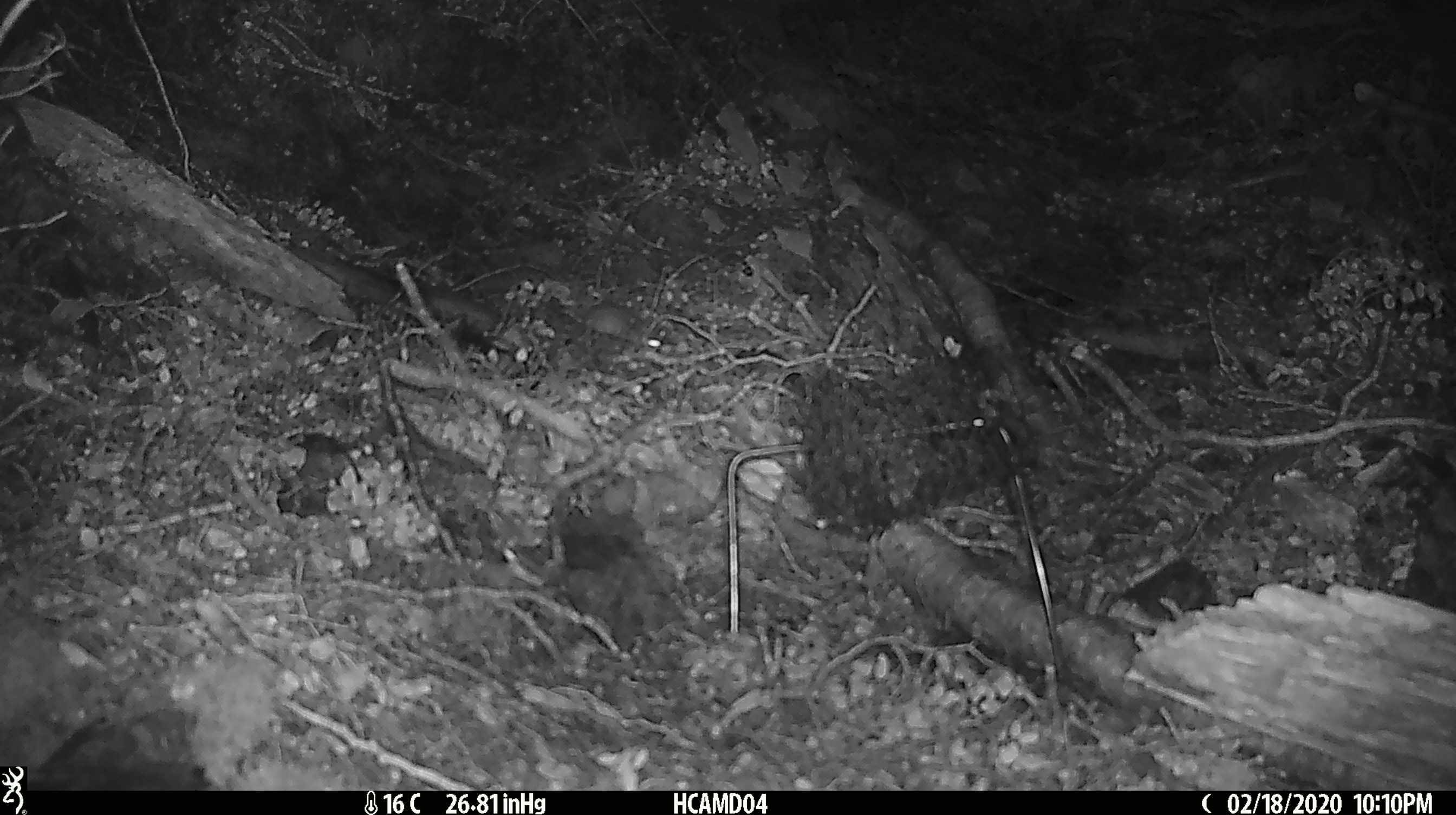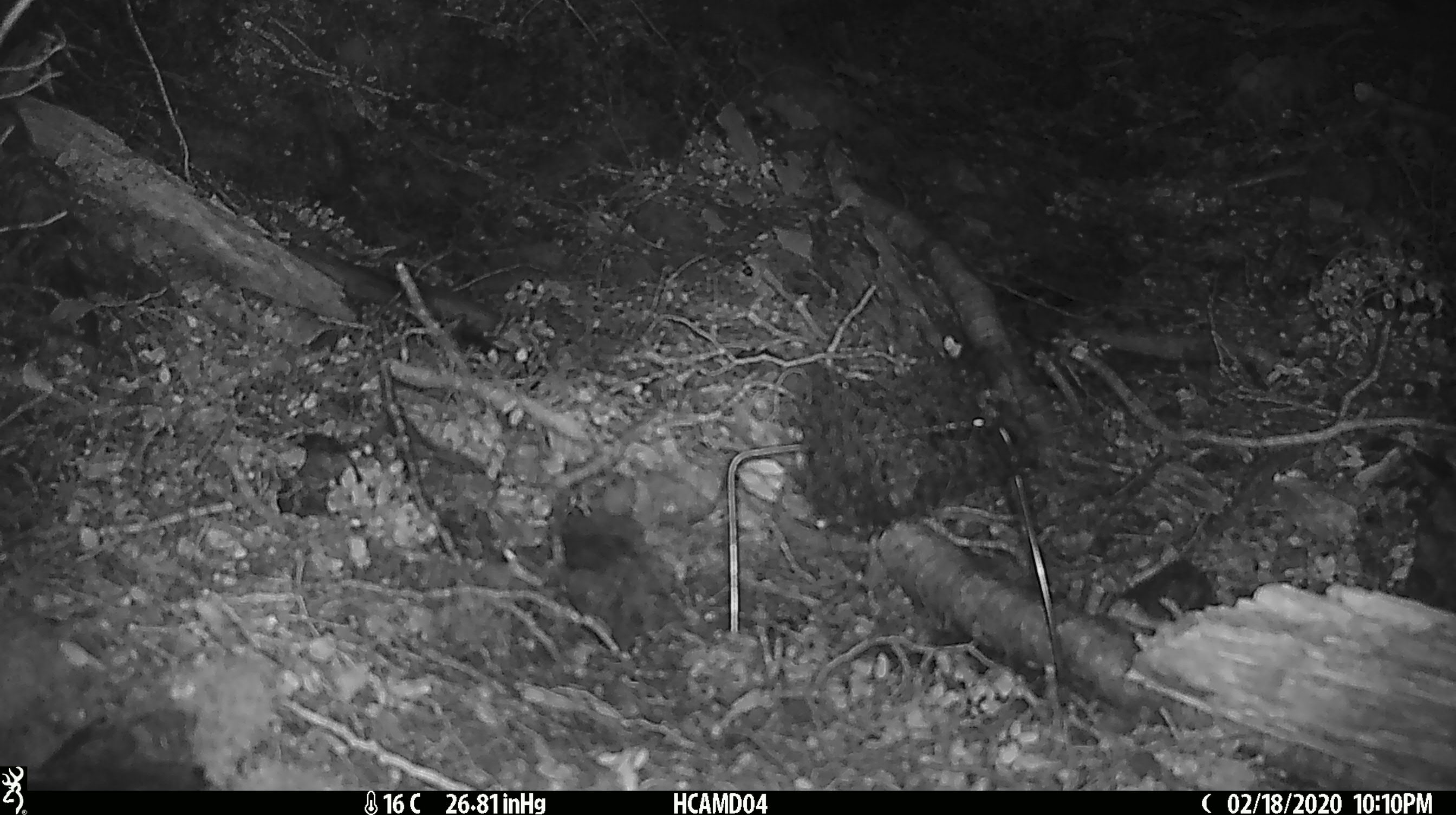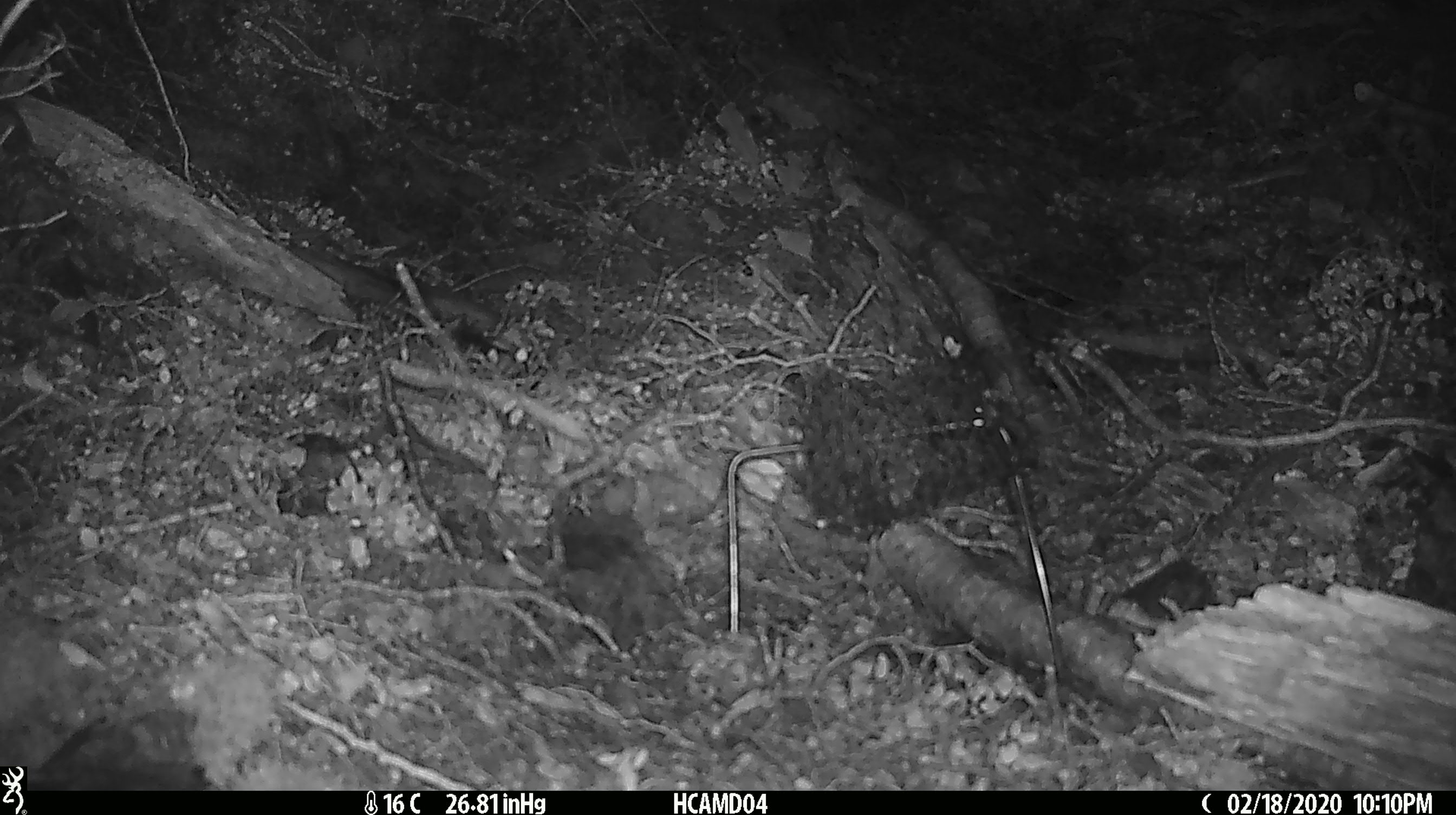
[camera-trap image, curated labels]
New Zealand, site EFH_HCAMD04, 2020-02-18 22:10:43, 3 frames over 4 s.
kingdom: Animalia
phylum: Chordata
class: Mammalia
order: Rodentia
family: Muridae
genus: Mus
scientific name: Mus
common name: mouse